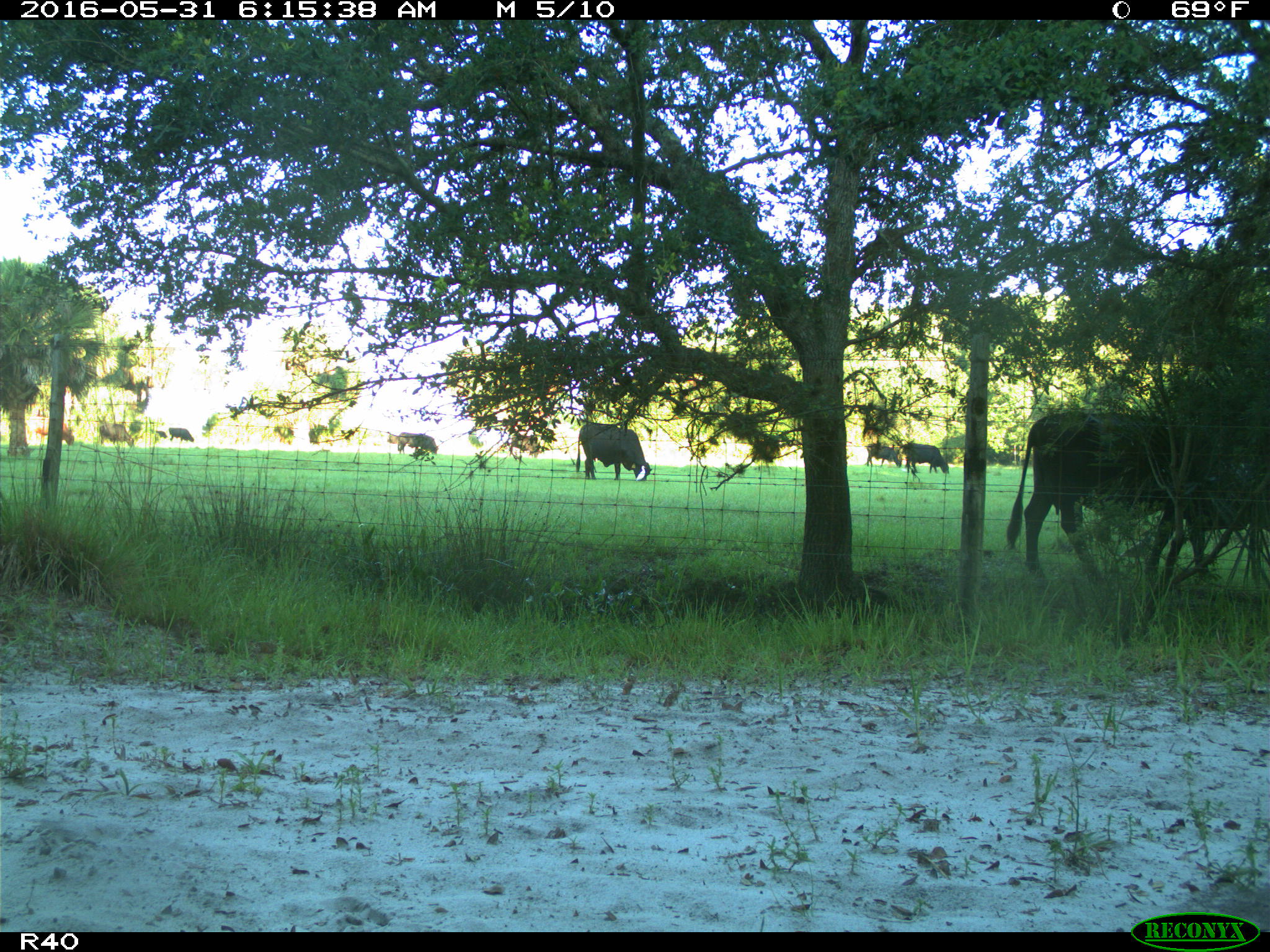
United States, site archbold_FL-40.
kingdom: Animalia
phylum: Chordata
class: Mammalia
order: Artiodactyla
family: Bovidae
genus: Bos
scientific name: Bos taurus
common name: domestic cow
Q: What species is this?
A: Bos taurus (domestic cow).